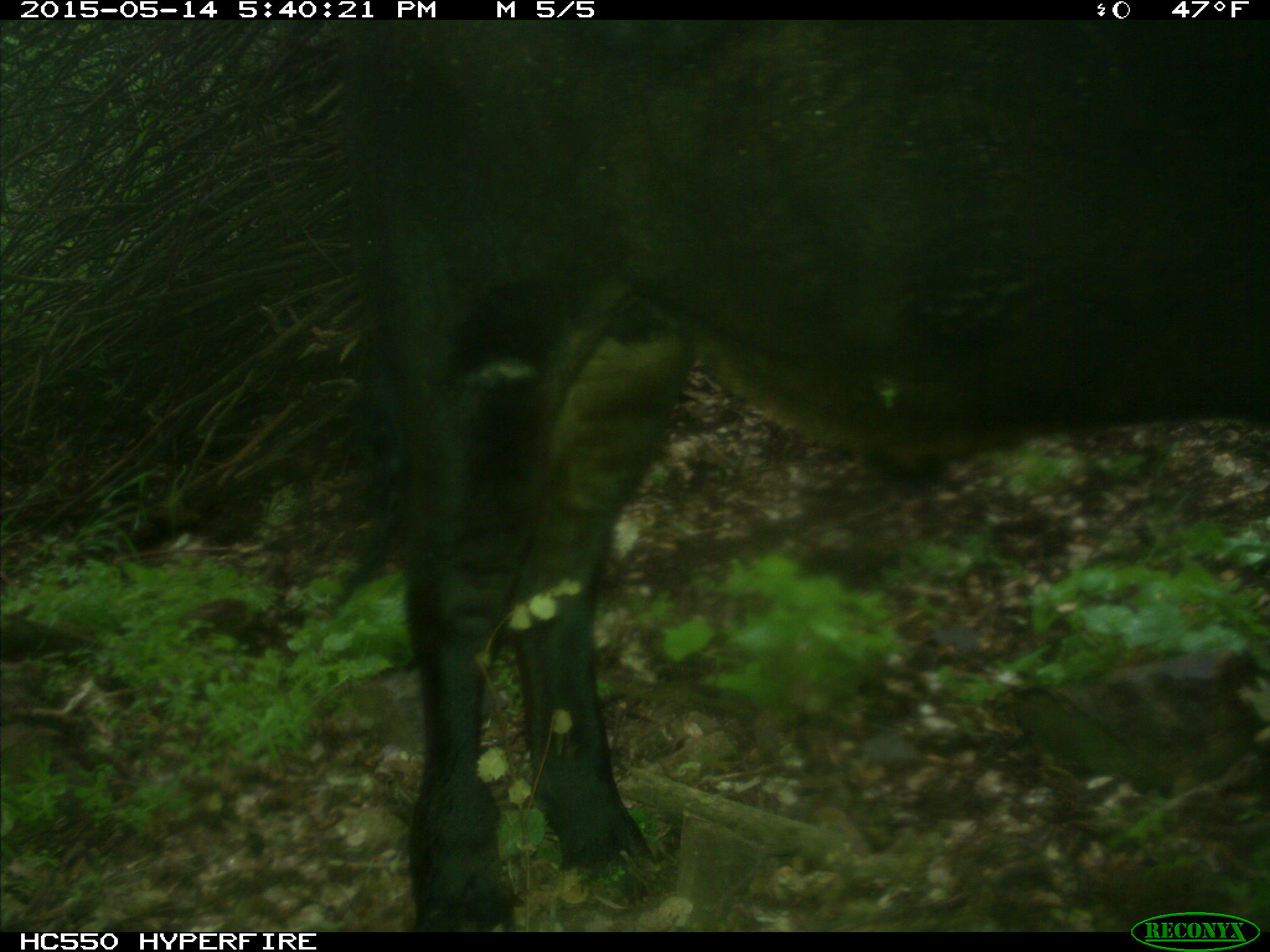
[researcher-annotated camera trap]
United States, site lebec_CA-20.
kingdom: Animalia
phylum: Chordata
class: Mammalia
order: Artiodactyla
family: Bovidae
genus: Bos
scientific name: Bos taurus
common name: domestic cow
Bos taurus (domestic cow).